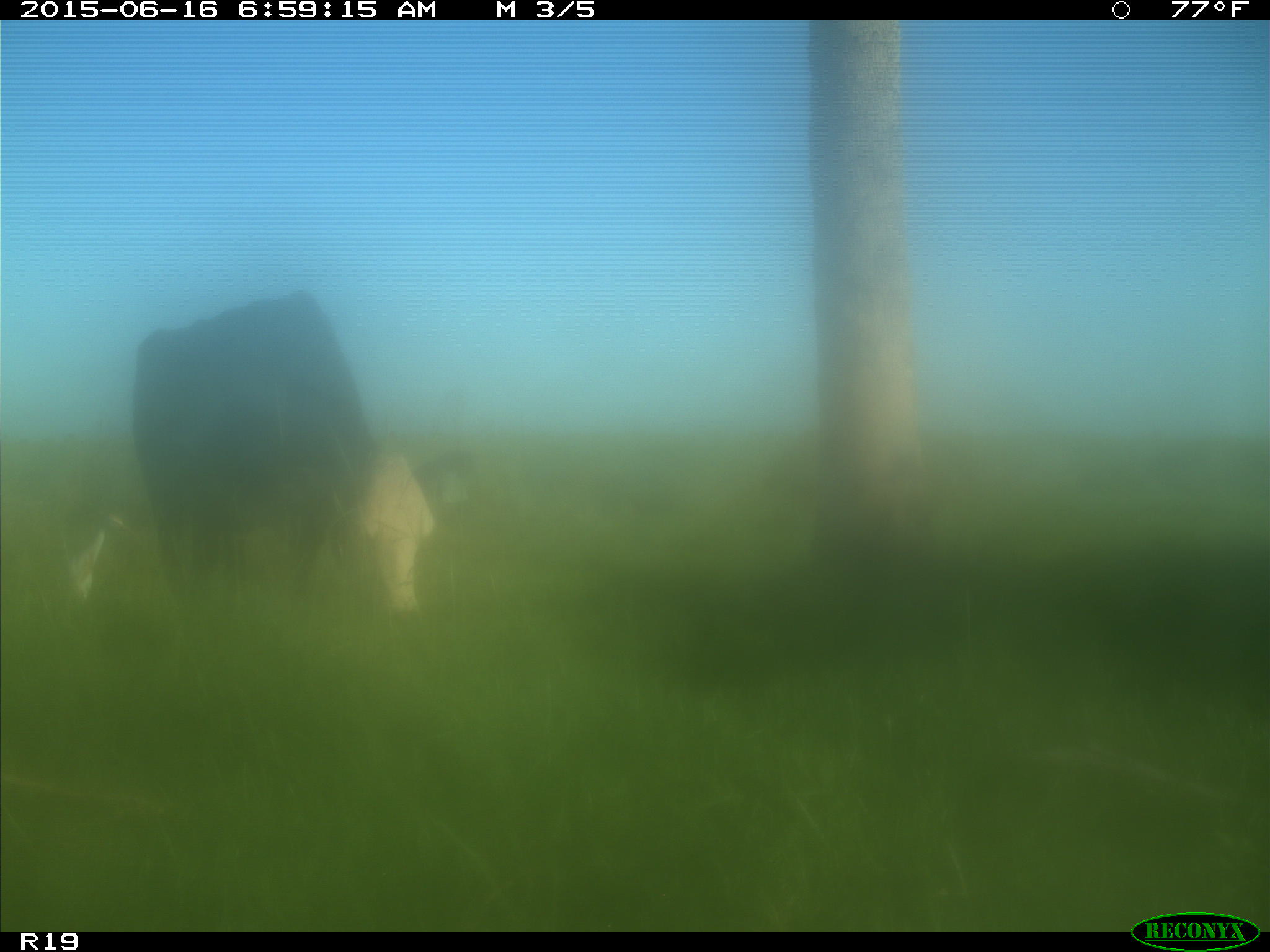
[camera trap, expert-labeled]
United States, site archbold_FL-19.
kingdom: Animalia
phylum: Chordata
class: Mammalia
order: Artiodactyla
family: Bovidae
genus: Bos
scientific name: Bos taurus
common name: domestic cow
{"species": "Bos taurus (domestic cow)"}